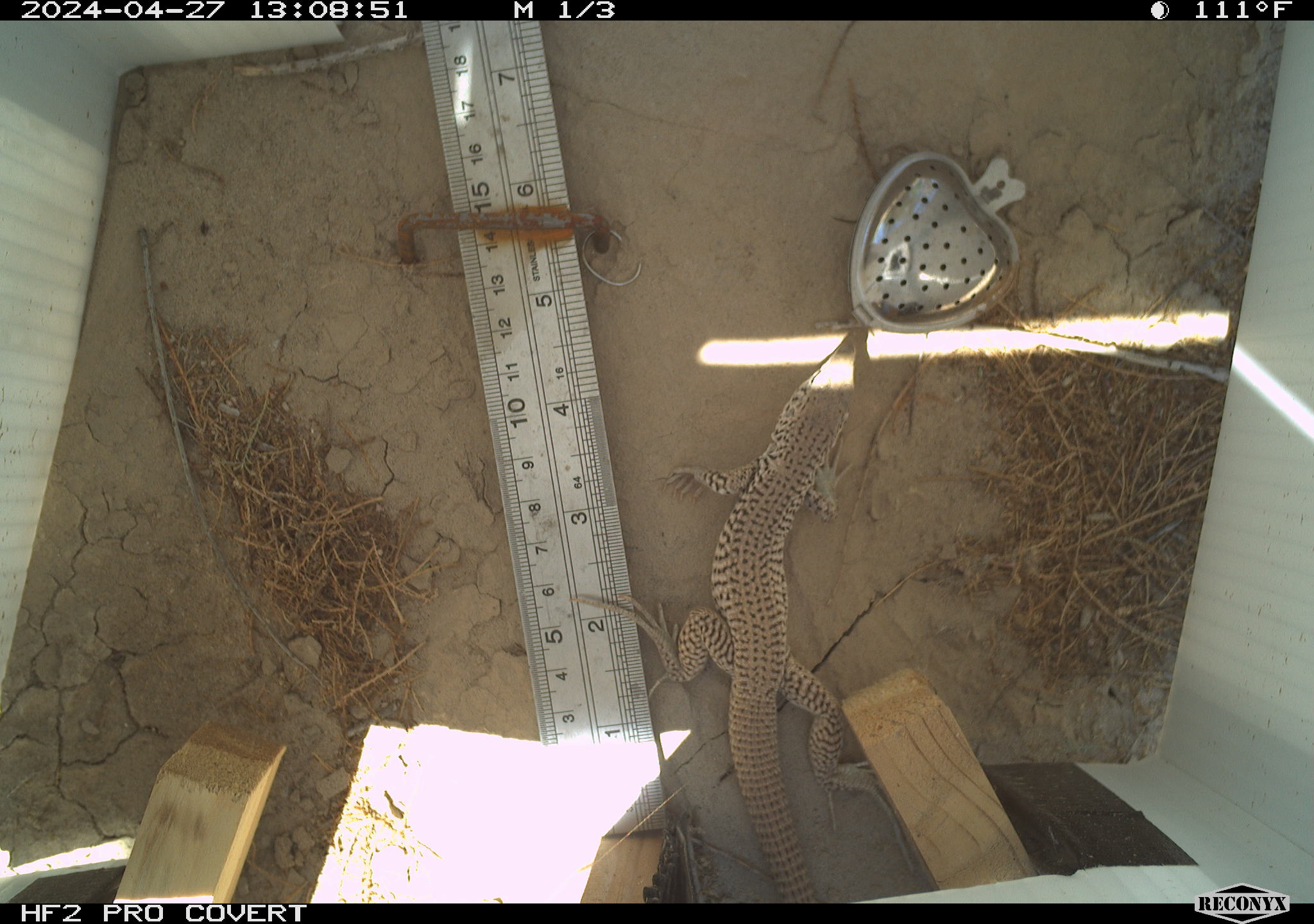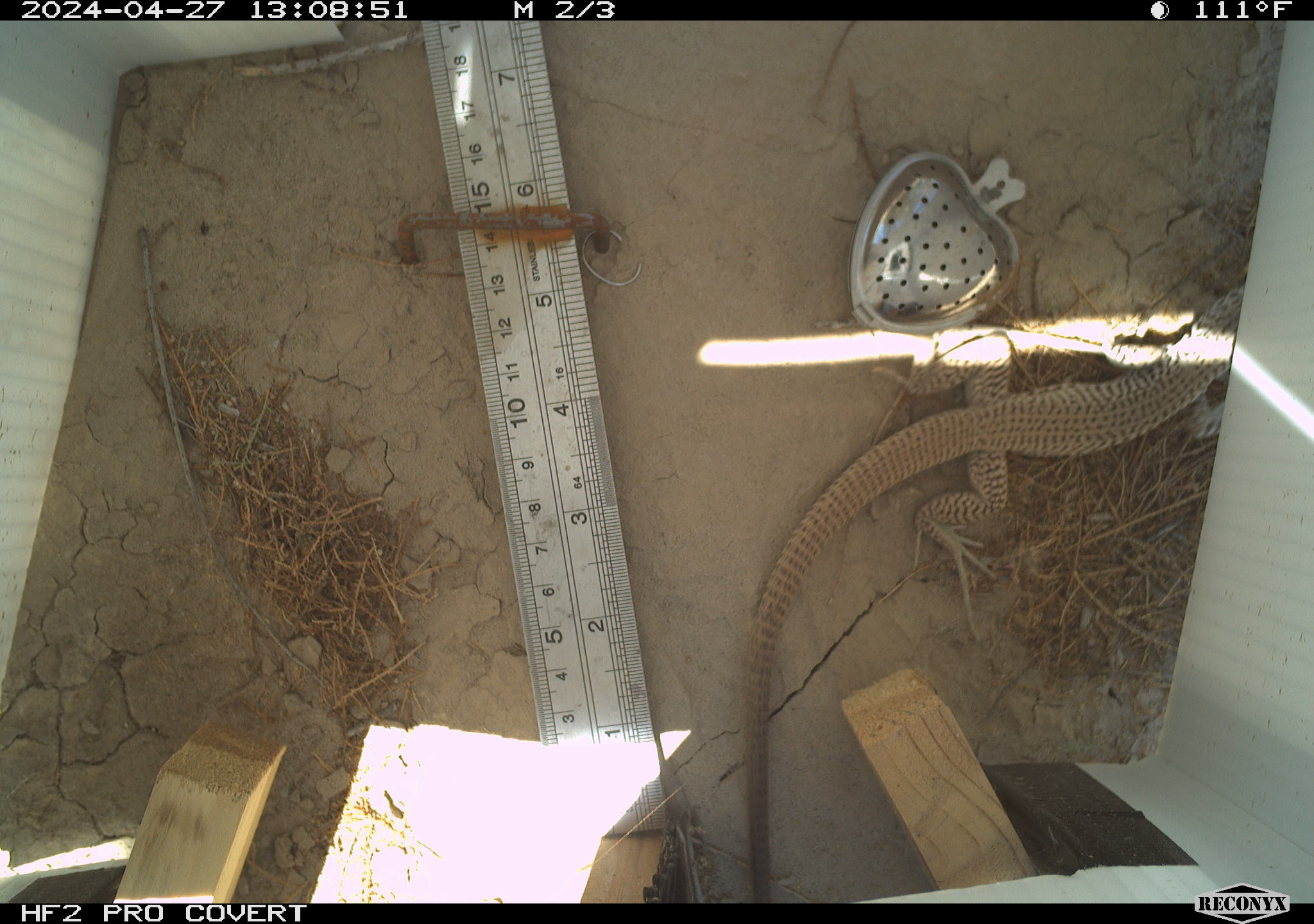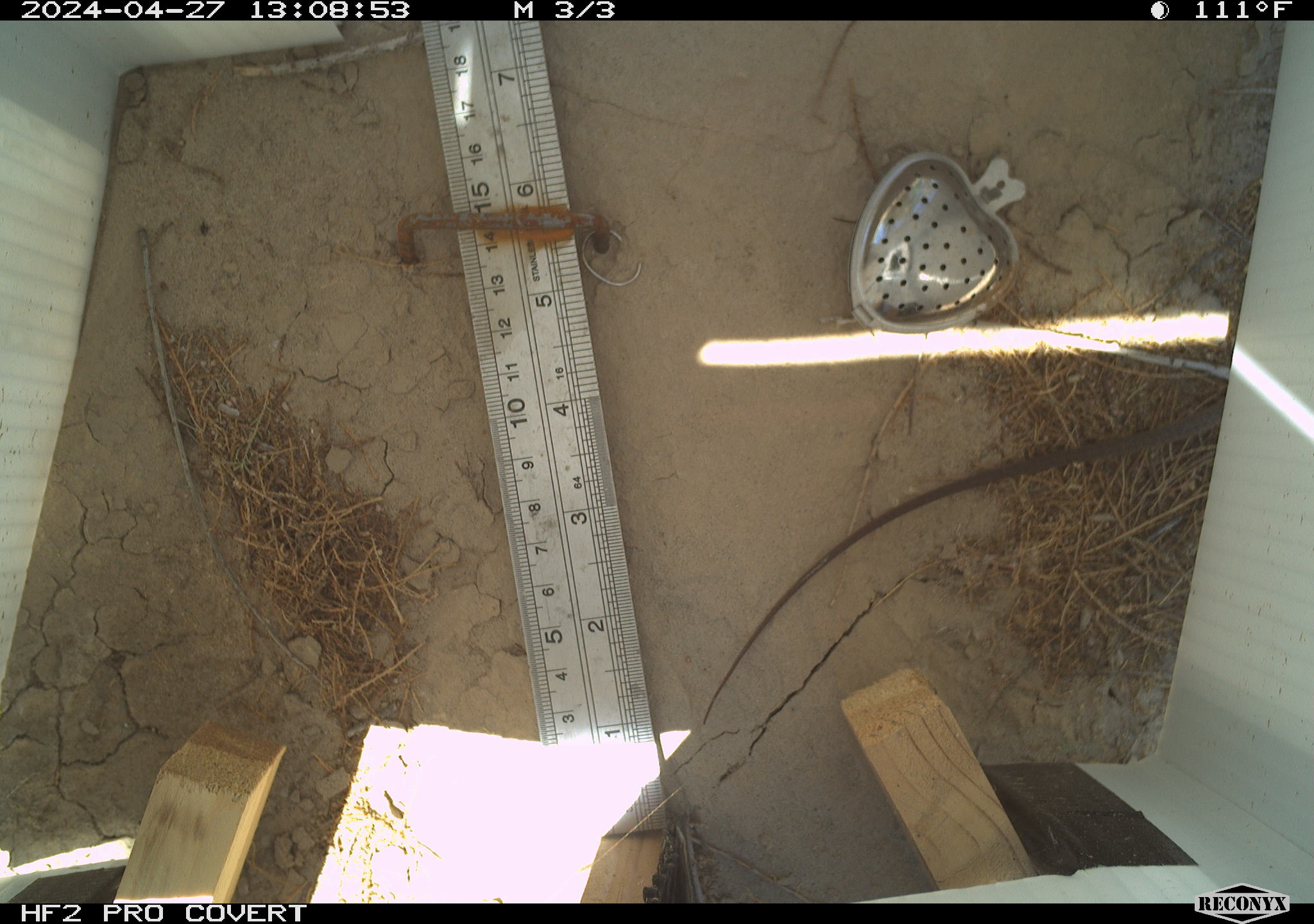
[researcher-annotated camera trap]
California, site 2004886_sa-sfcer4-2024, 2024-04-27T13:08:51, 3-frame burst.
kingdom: Animalia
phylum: Chordata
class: Reptilia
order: Squamata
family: Teiidae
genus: Aspidoscelis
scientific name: Aspidoscelis tigris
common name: western whiptail